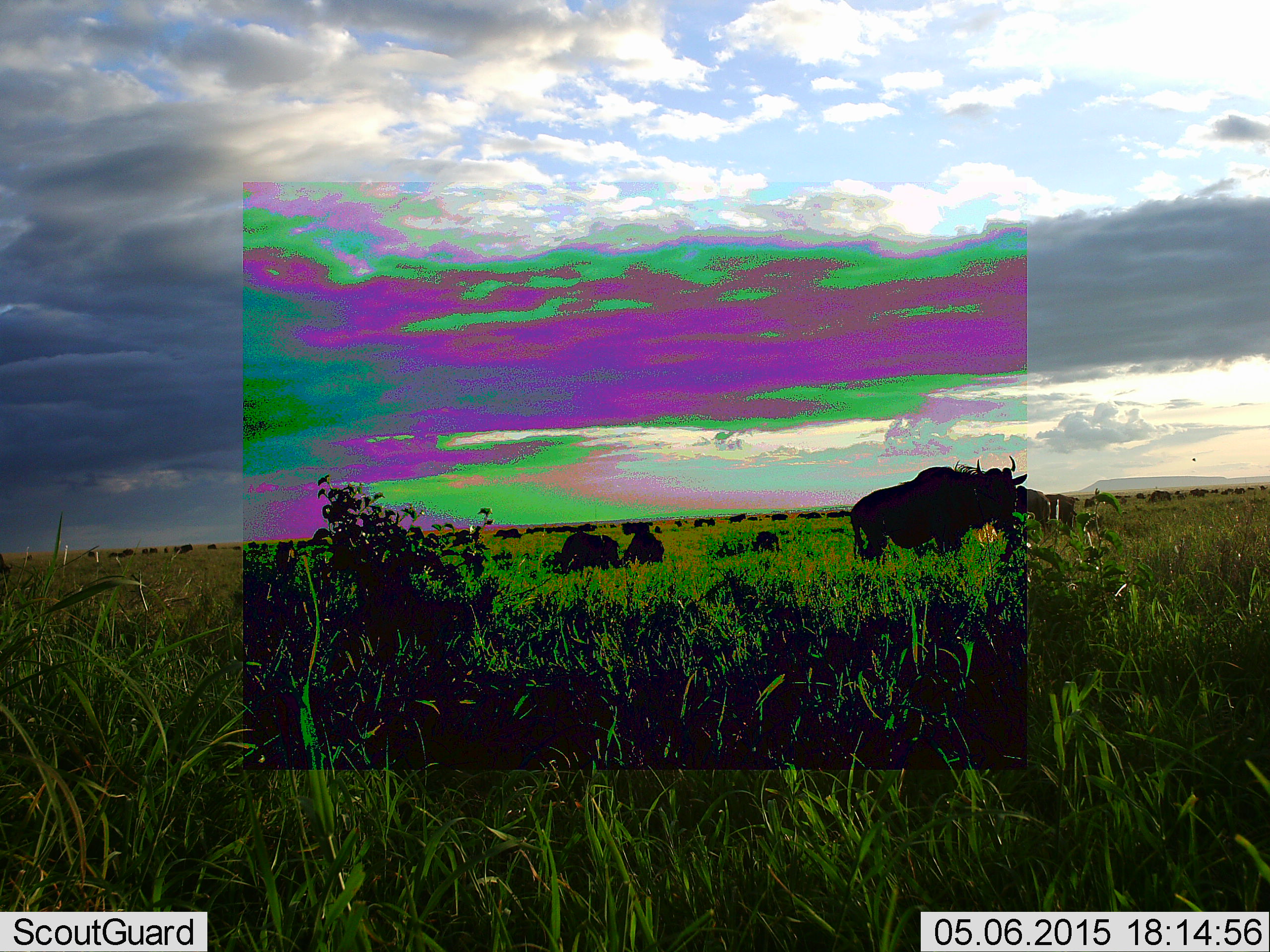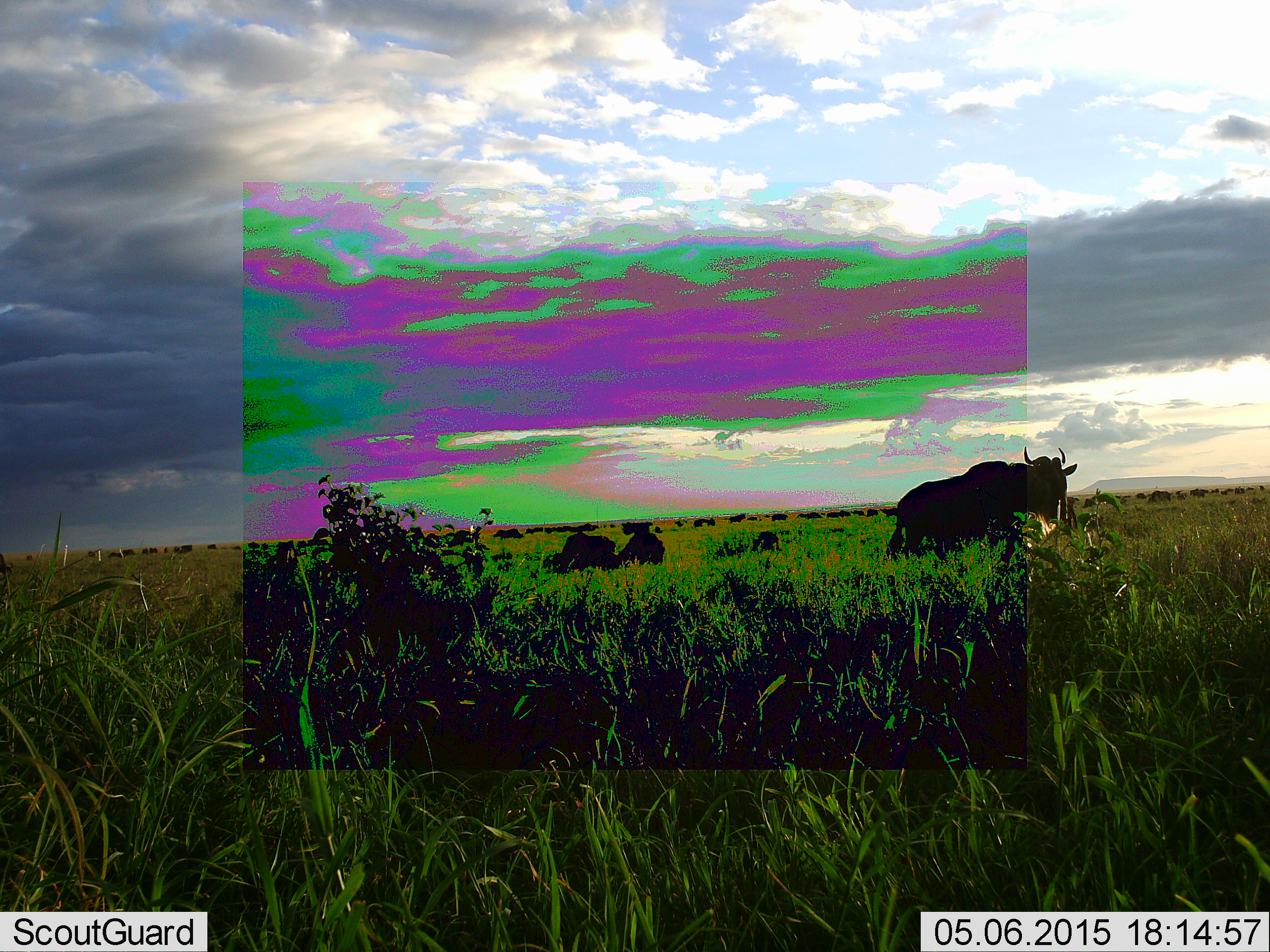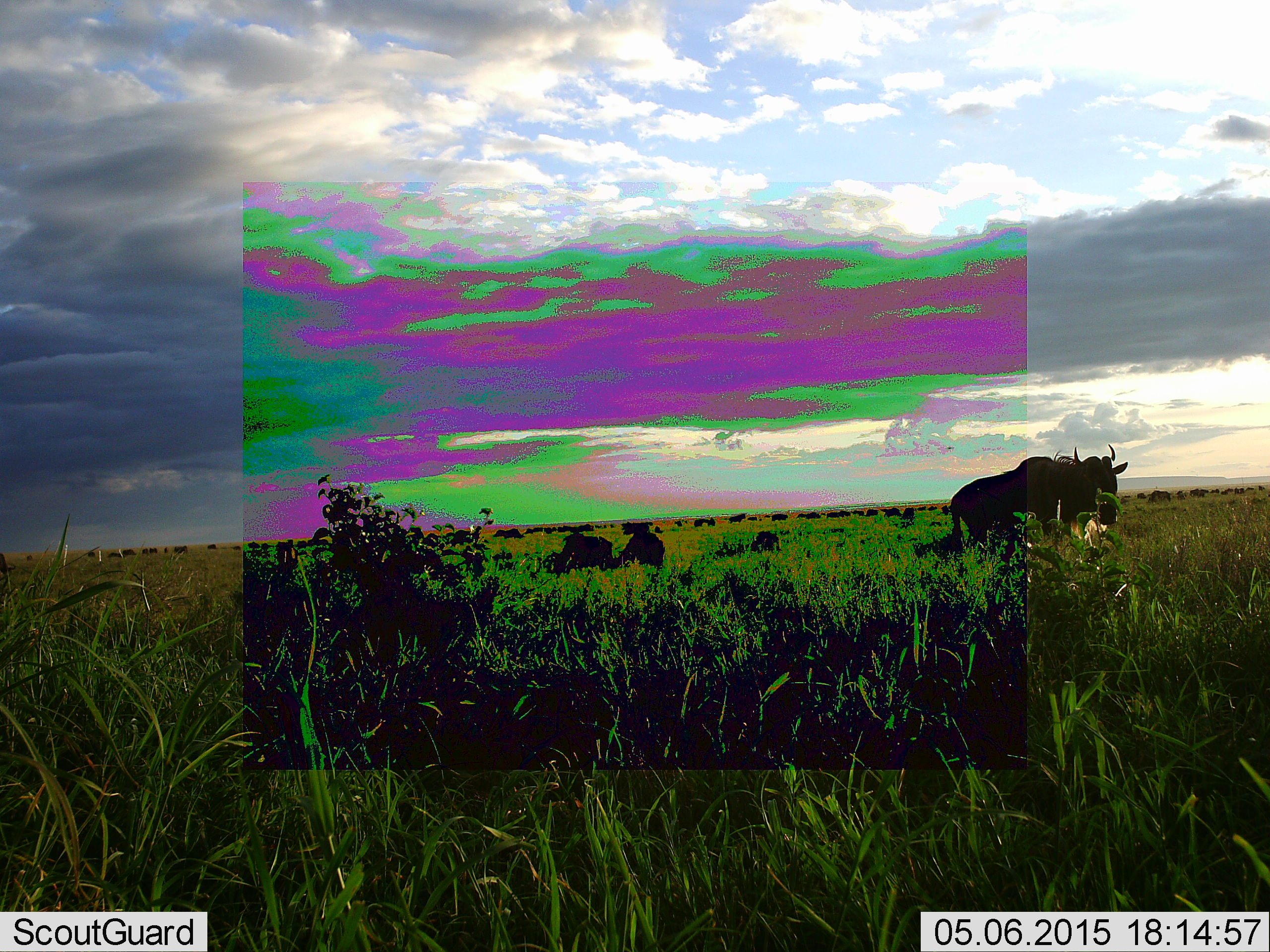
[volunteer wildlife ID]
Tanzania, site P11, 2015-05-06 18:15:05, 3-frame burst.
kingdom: Animalia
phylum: Chordata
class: Mammalia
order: Artiodactyla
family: Bovidae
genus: Connochaetes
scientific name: Connochaetes taurinus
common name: blue wildebeest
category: wildebeest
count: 11-50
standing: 60%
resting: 60%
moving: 70%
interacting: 10%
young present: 0%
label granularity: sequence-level